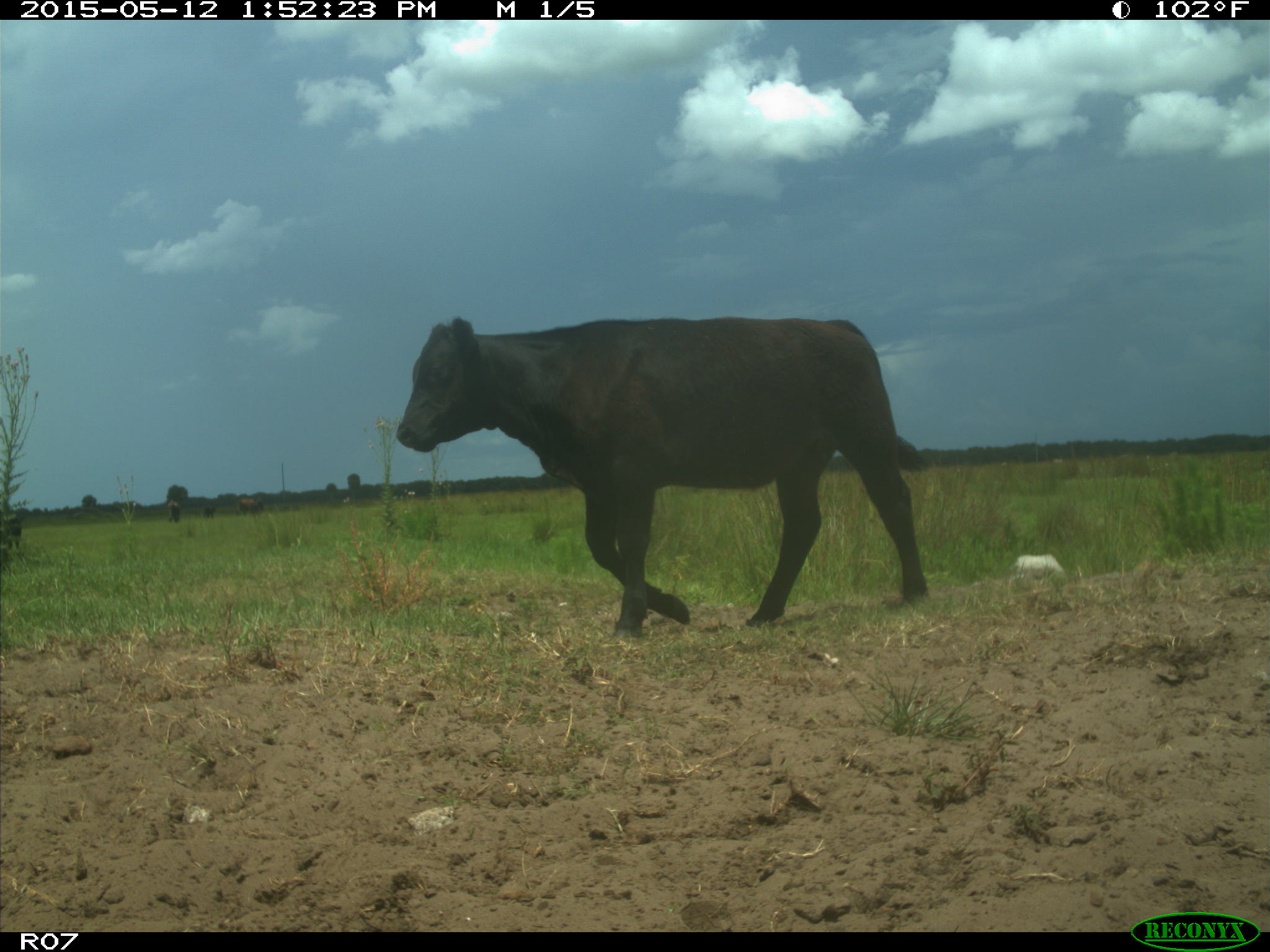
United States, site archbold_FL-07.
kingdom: Animalia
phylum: Chordata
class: Mammalia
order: Artiodactyla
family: Bovidae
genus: Bos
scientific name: Bos taurus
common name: domestic cow